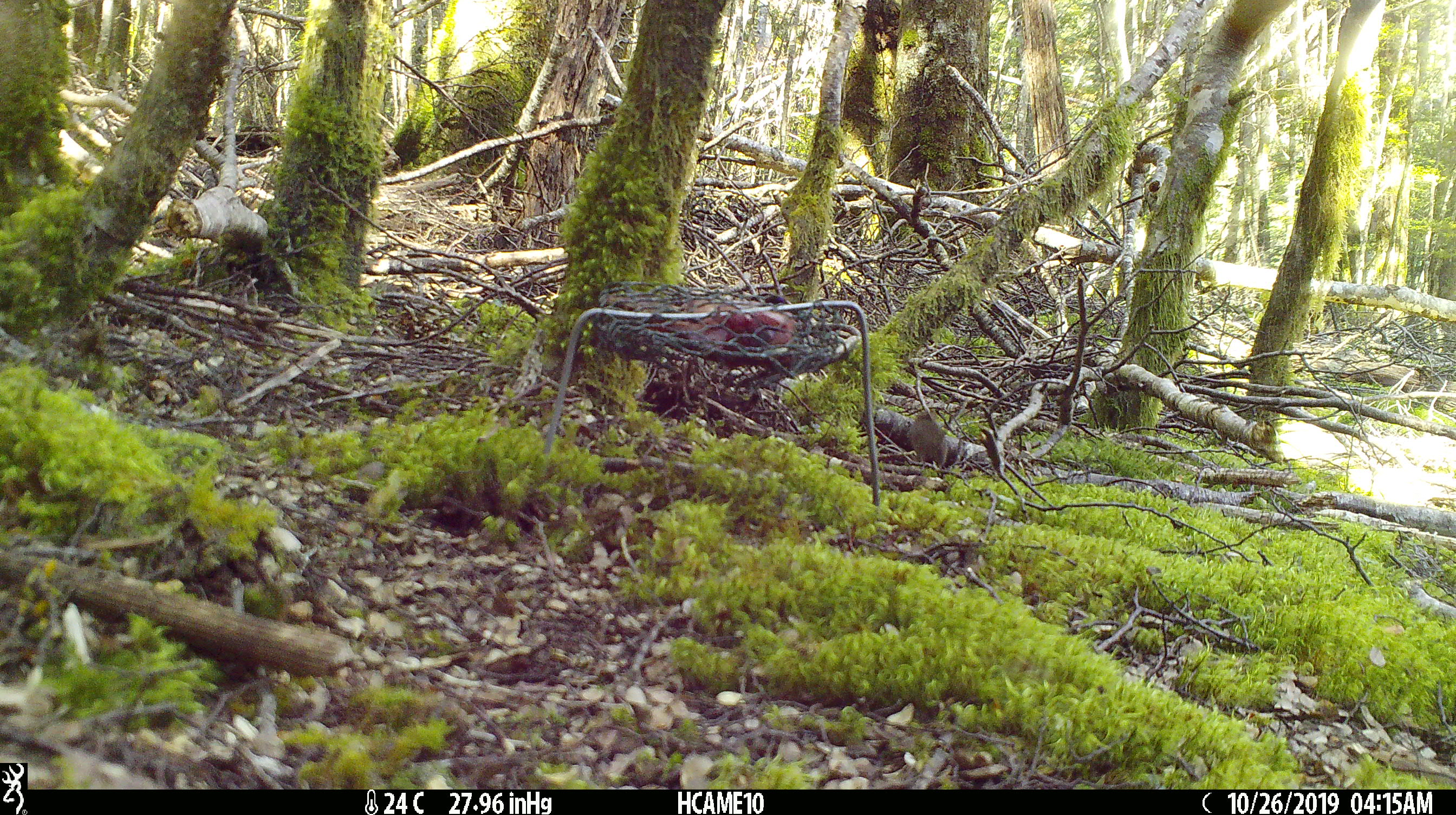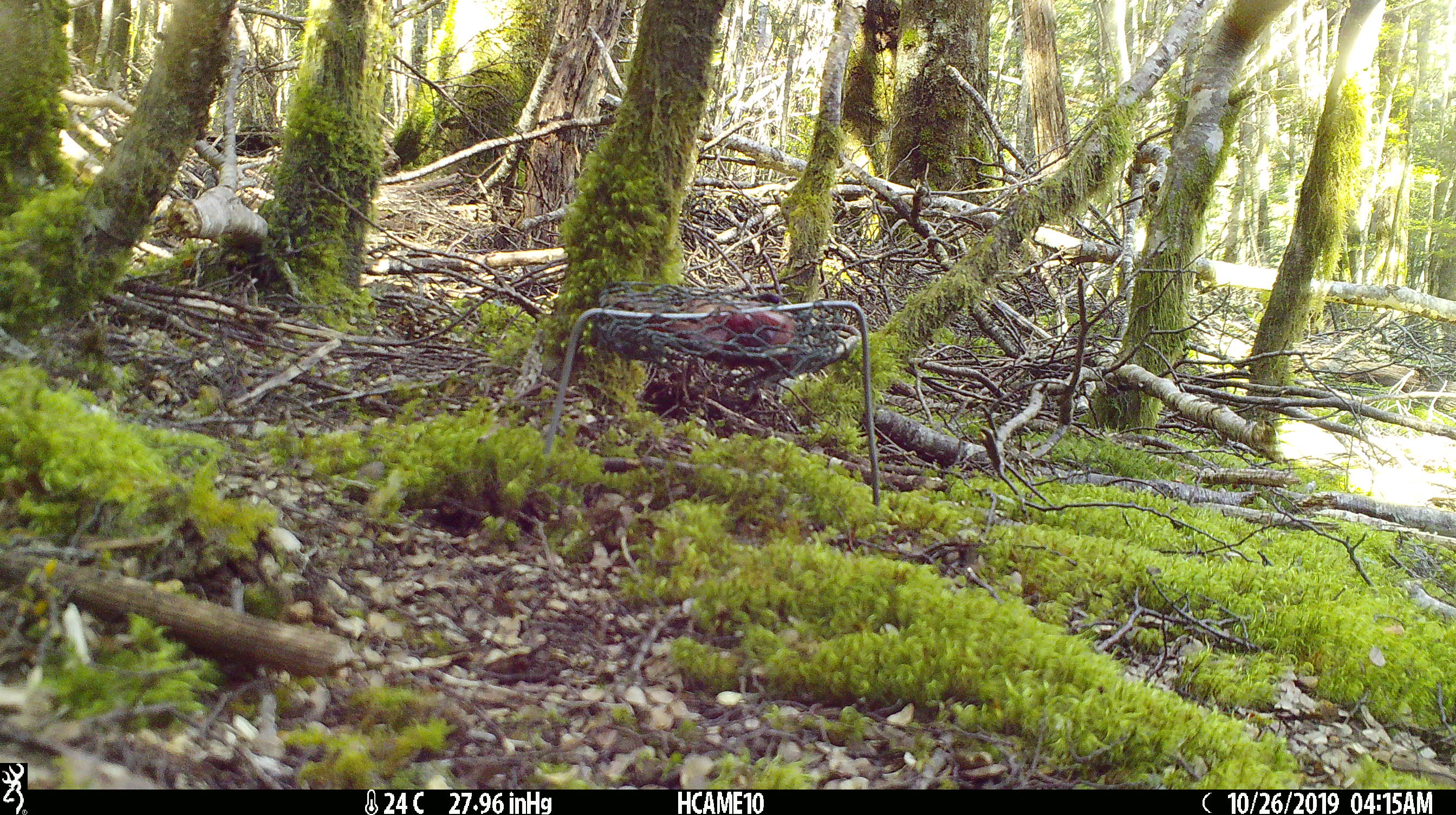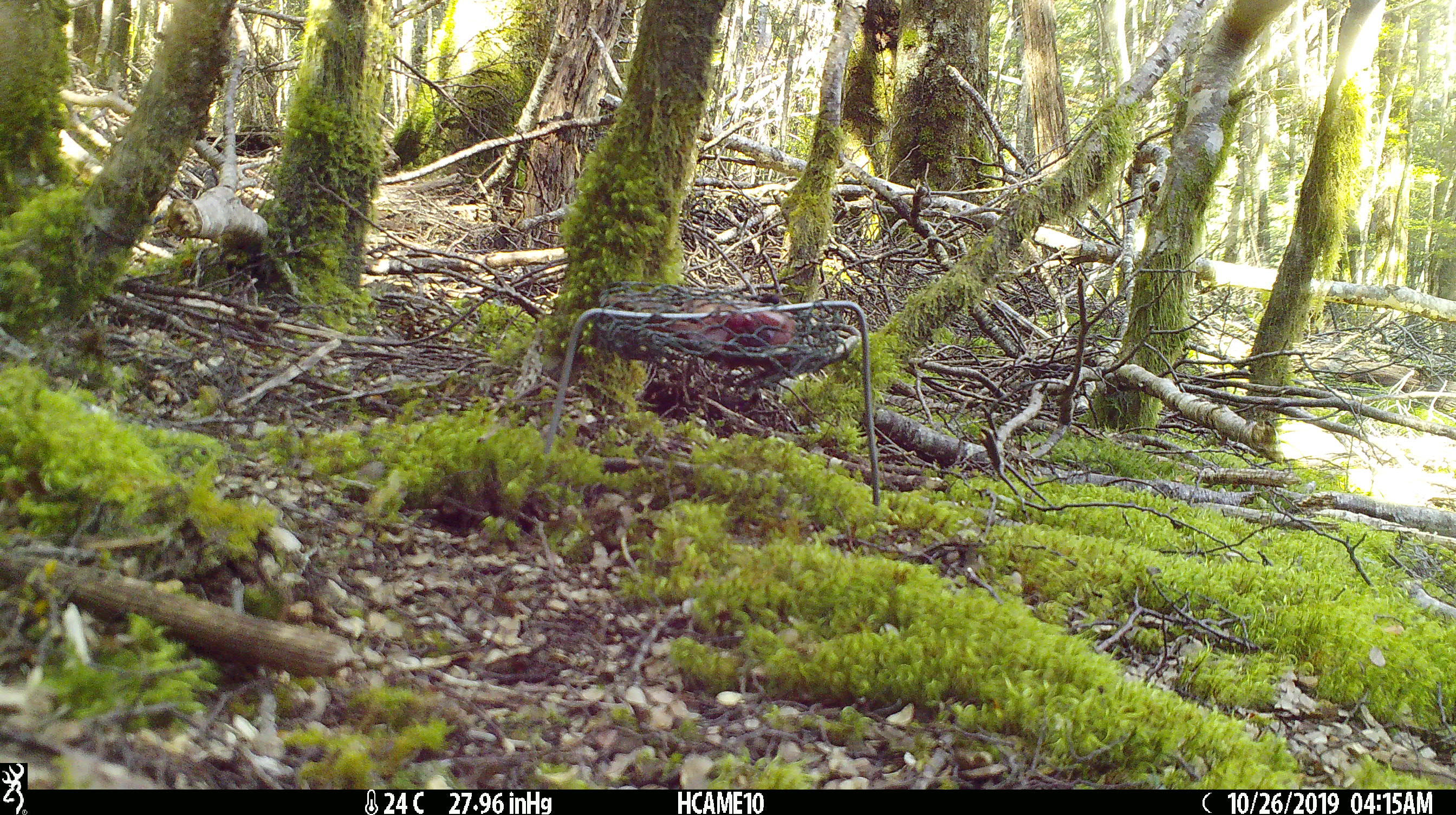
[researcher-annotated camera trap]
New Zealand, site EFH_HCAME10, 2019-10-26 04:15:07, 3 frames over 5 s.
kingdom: Animalia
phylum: Chordata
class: Mammalia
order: Rodentia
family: Muridae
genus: Mus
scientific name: Mus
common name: mouse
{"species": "mouse (Mus)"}